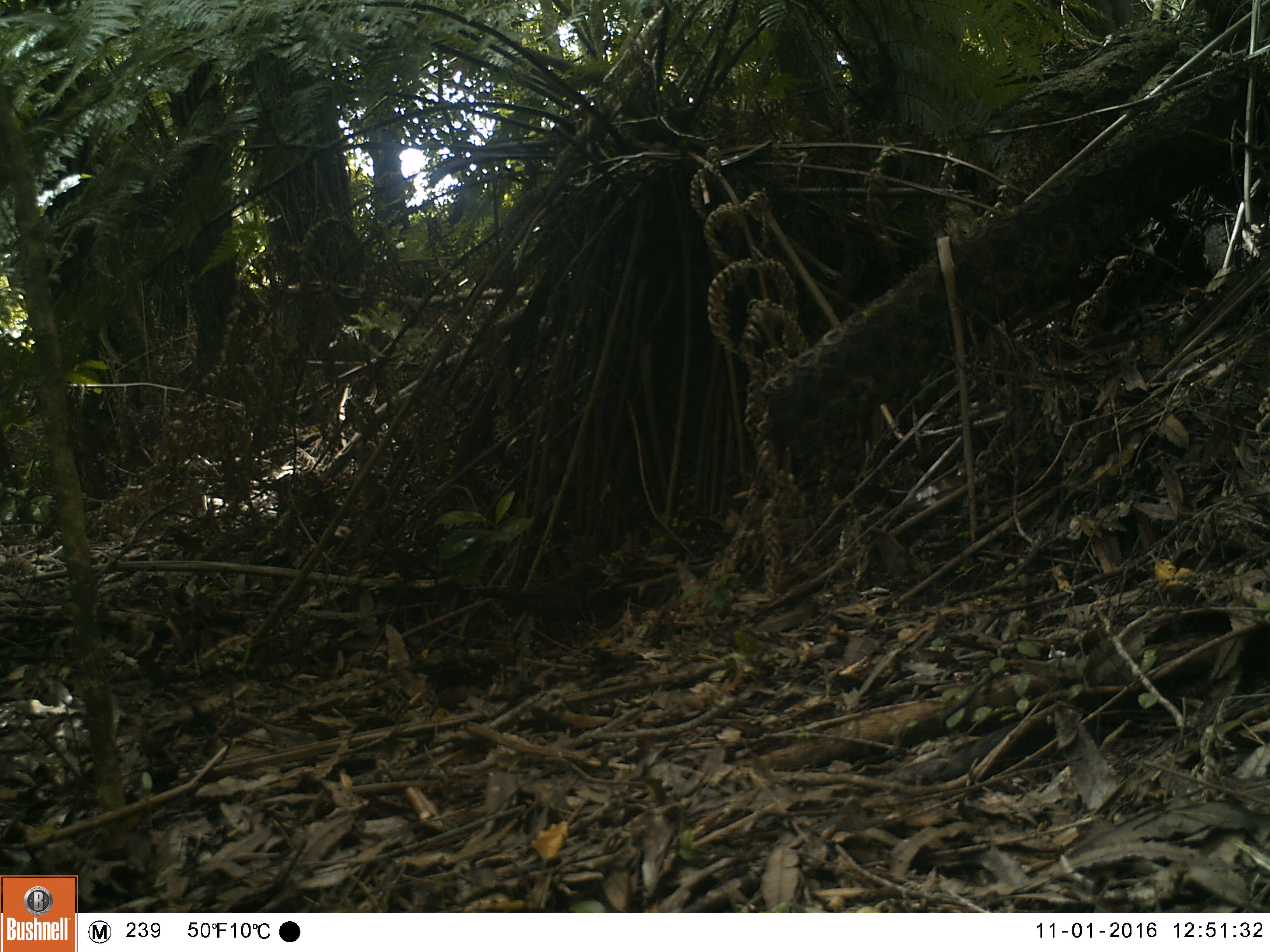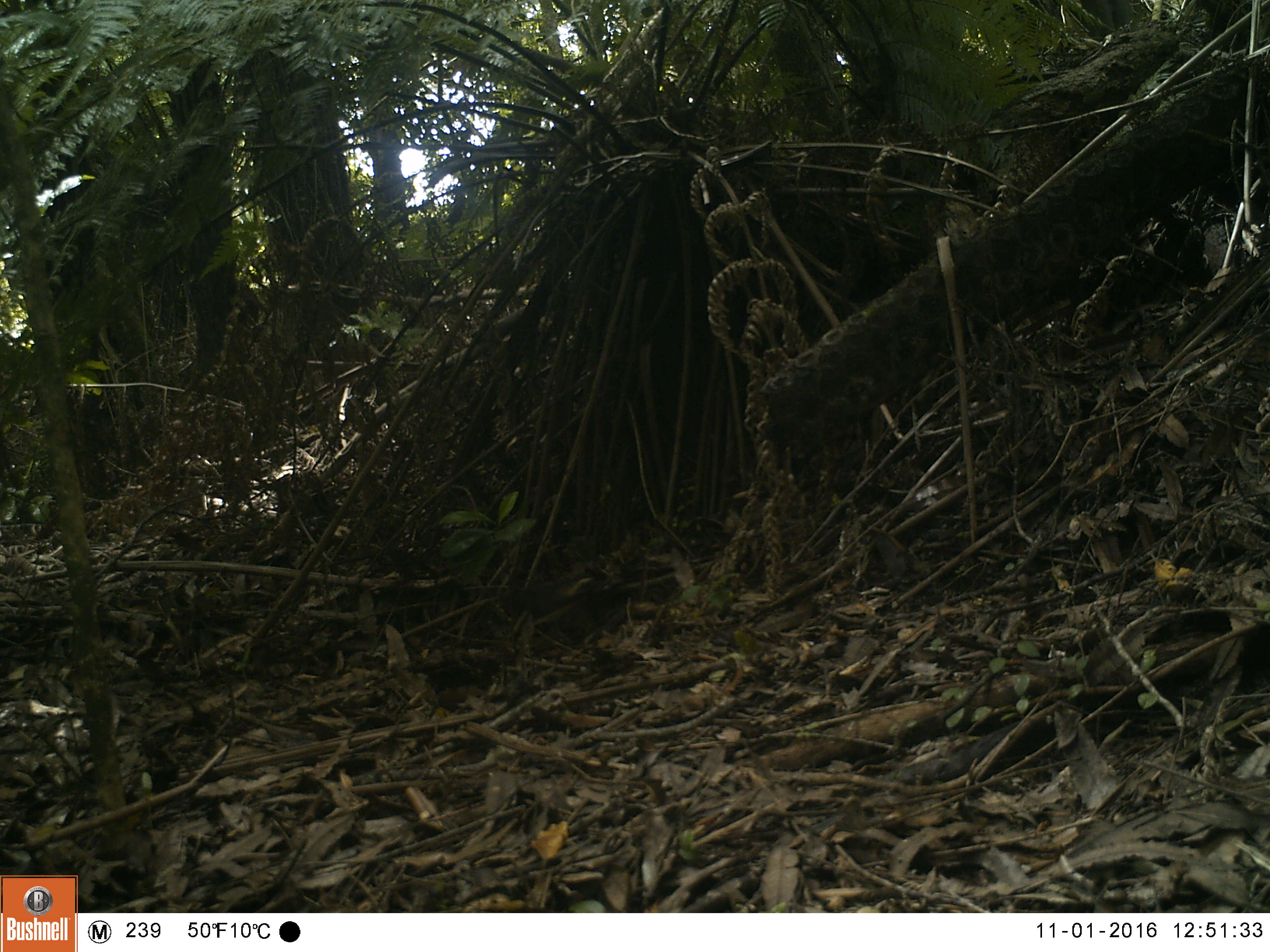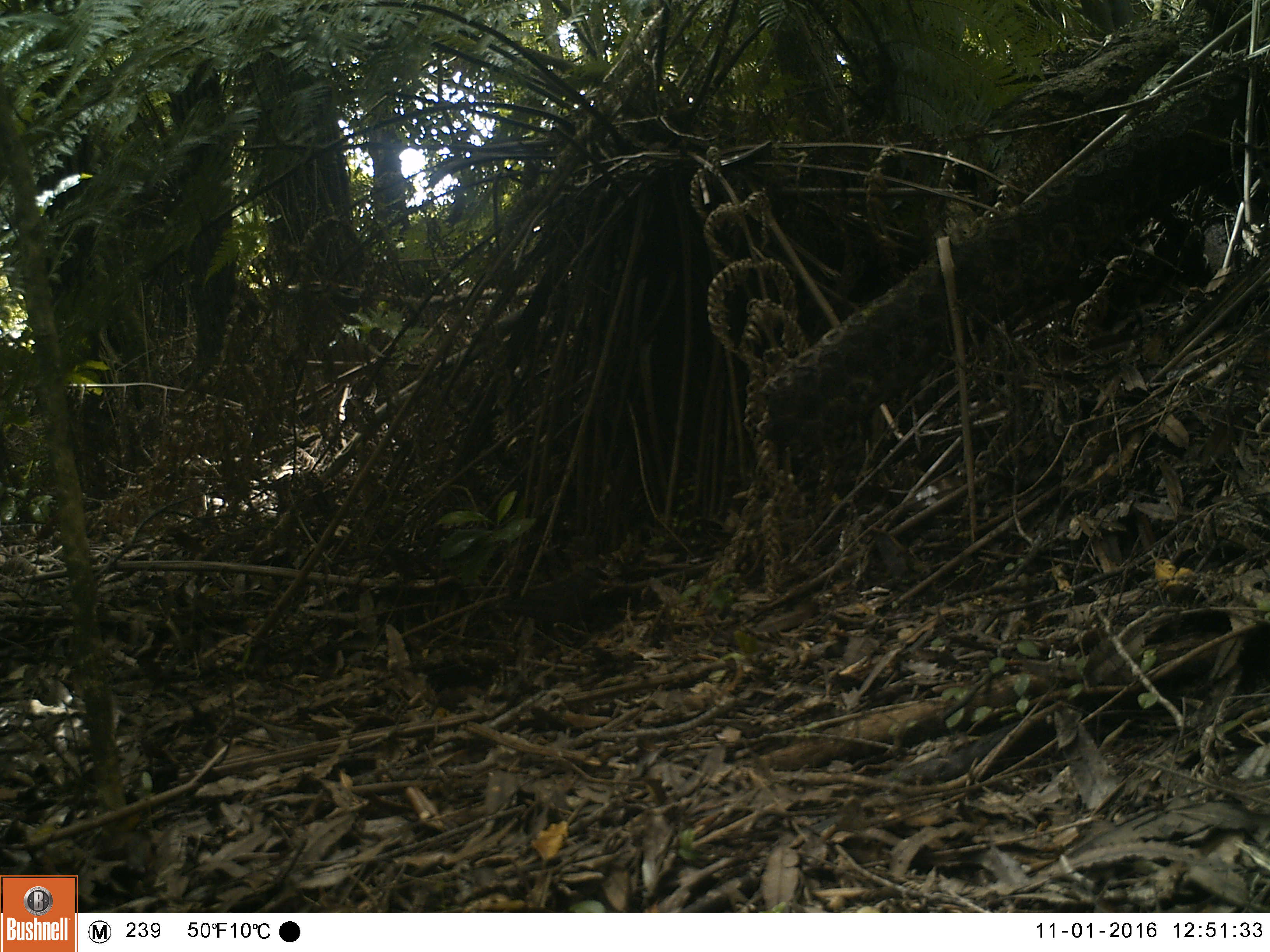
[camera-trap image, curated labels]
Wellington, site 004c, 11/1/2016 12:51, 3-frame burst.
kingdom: Animalia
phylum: Chordata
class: Aves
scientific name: Aves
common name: bird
Bird (Aves).